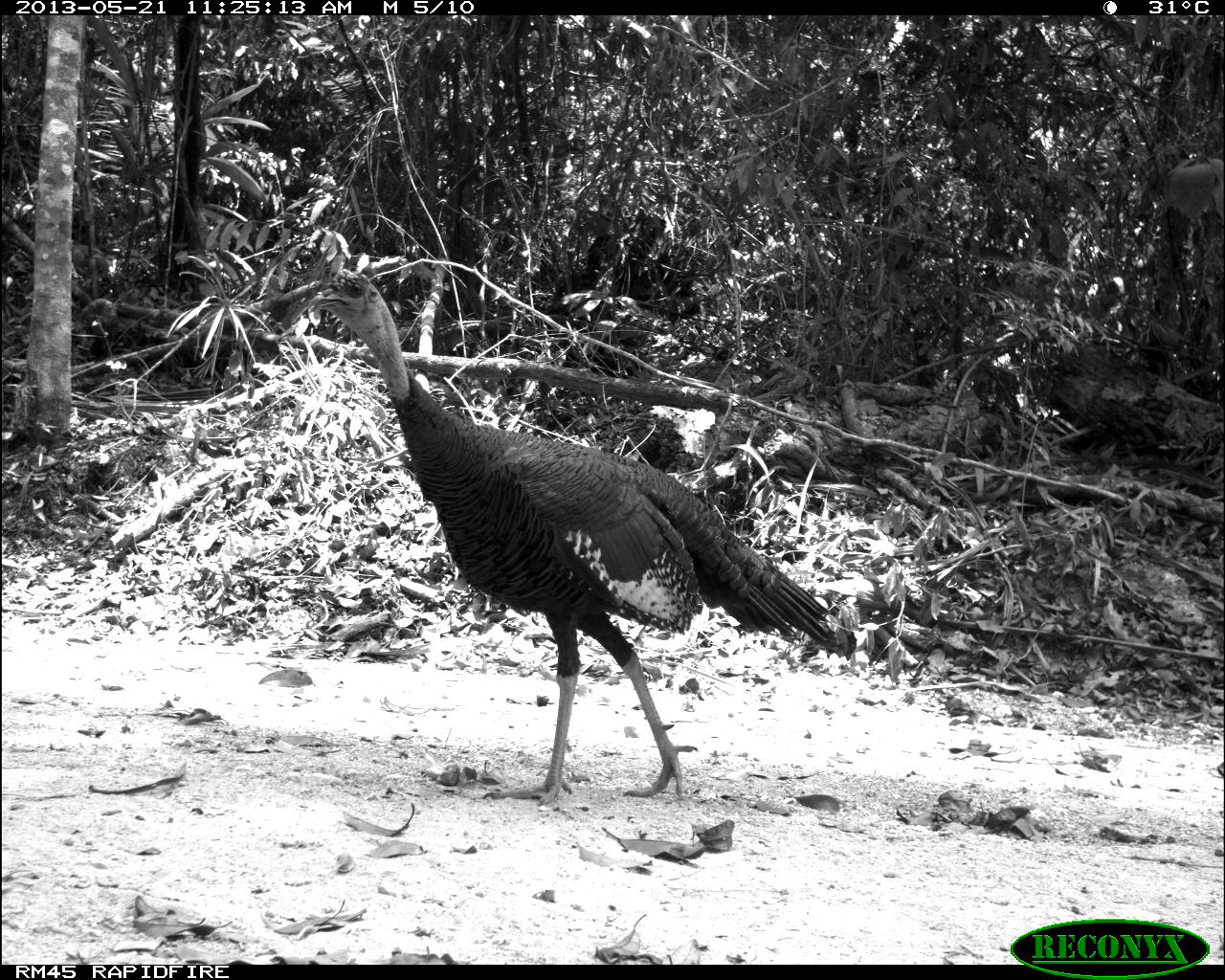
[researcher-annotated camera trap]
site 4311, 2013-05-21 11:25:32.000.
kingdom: Animalia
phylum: Chordata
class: Aves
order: Galliformes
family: Phasianidae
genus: Meleagris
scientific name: Meleagris ocellata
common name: ocellated turkey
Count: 1.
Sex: male.